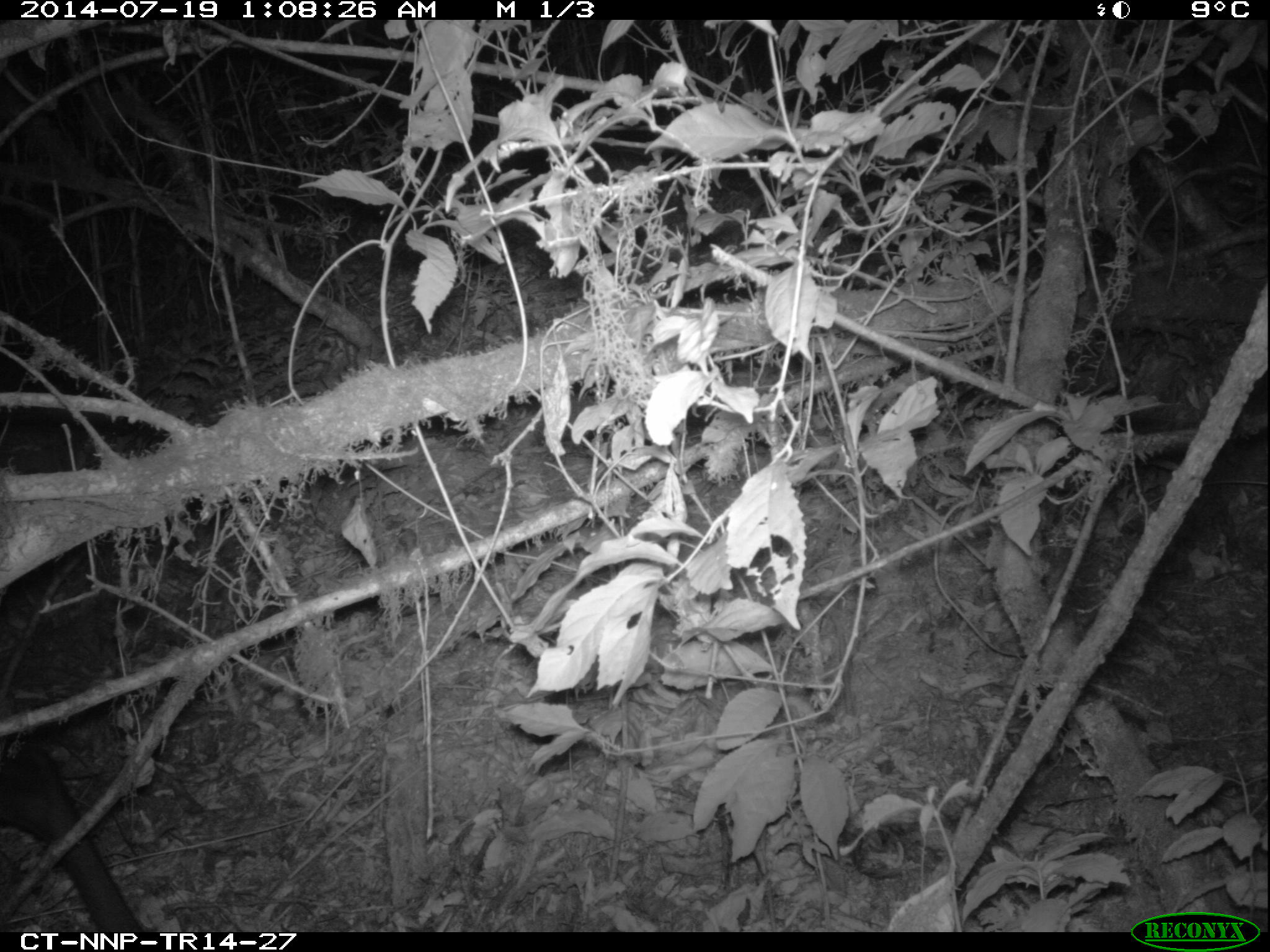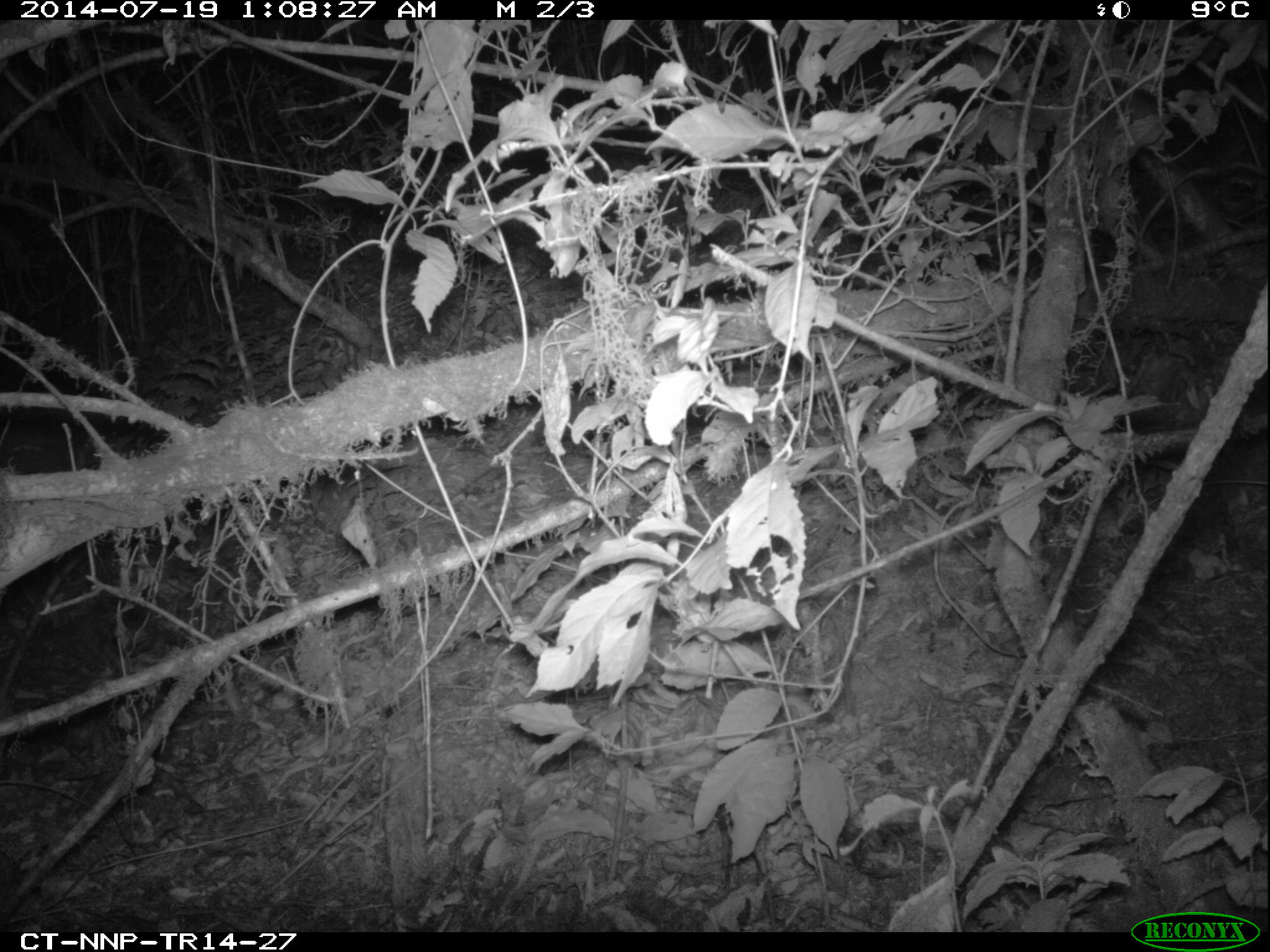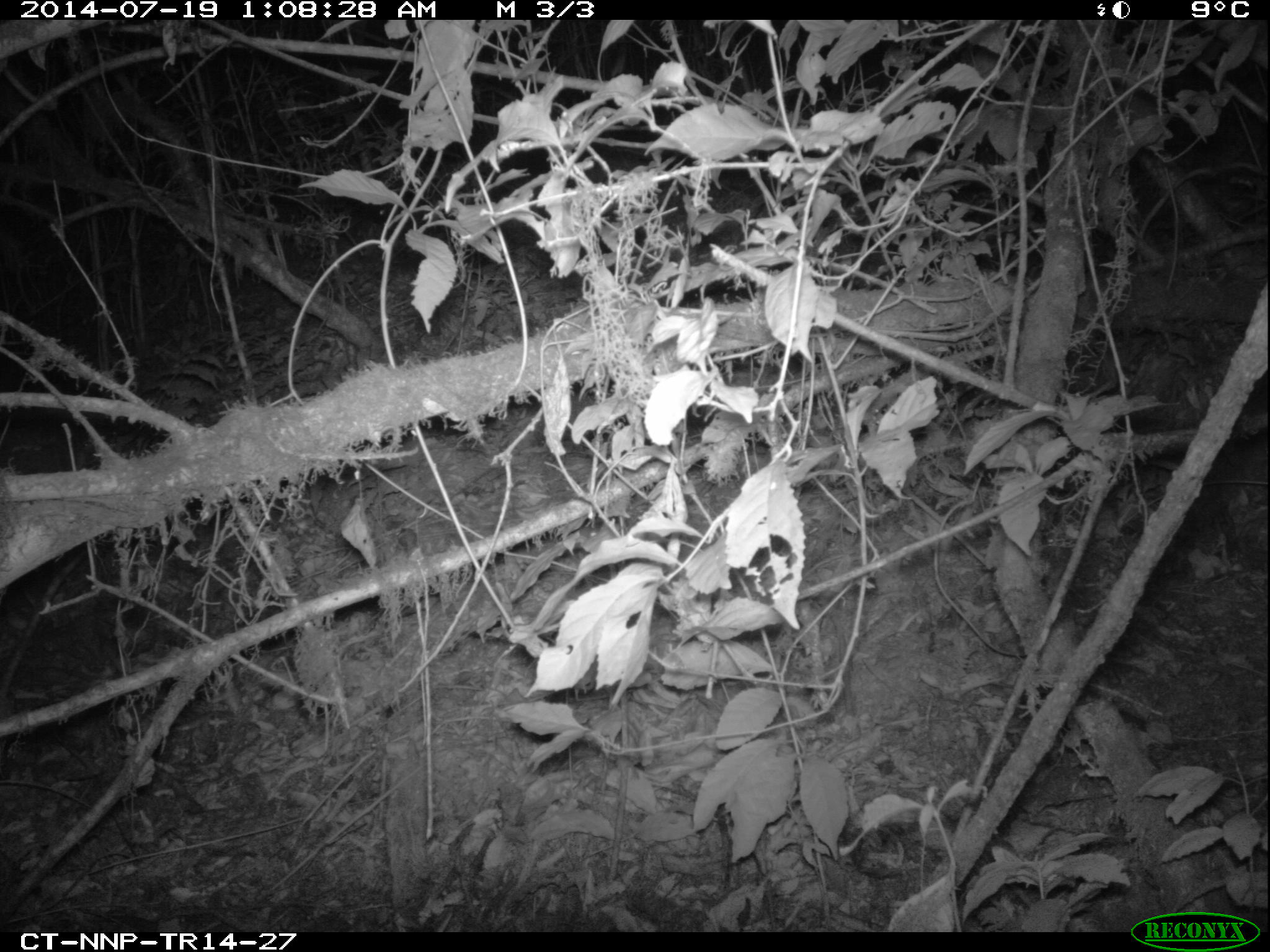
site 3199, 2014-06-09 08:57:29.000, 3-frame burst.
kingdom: Animalia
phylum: Chordata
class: Mammalia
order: Artiodactyla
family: Bovidae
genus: Cephalophus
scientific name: Cephalophus silvicultor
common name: light-backed duiker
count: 1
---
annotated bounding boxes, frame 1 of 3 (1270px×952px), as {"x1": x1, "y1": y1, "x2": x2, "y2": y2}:
cephalophus silvicultor: {"x1": 1, "y1": 686, "x2": 160, "y2": 931}